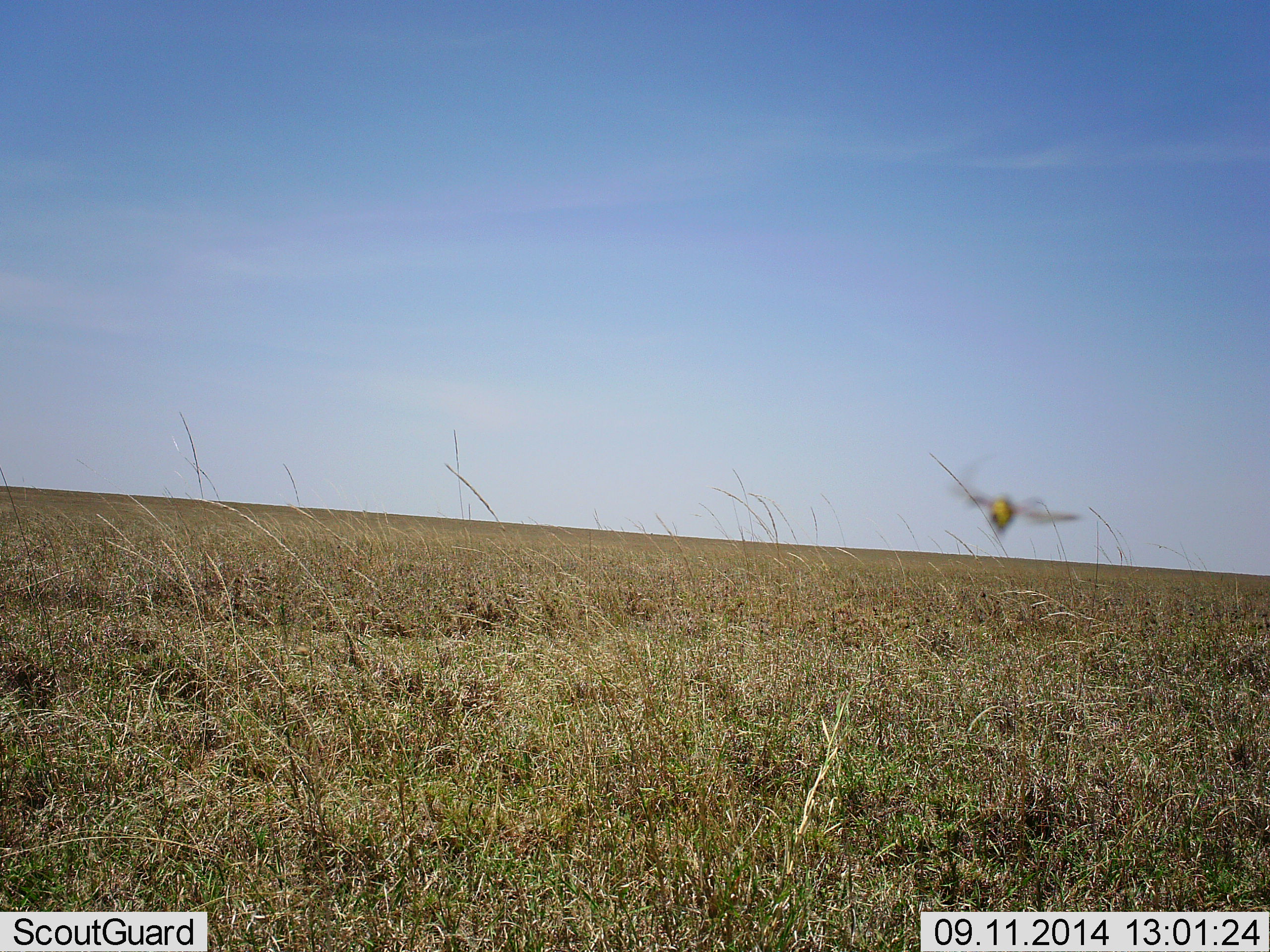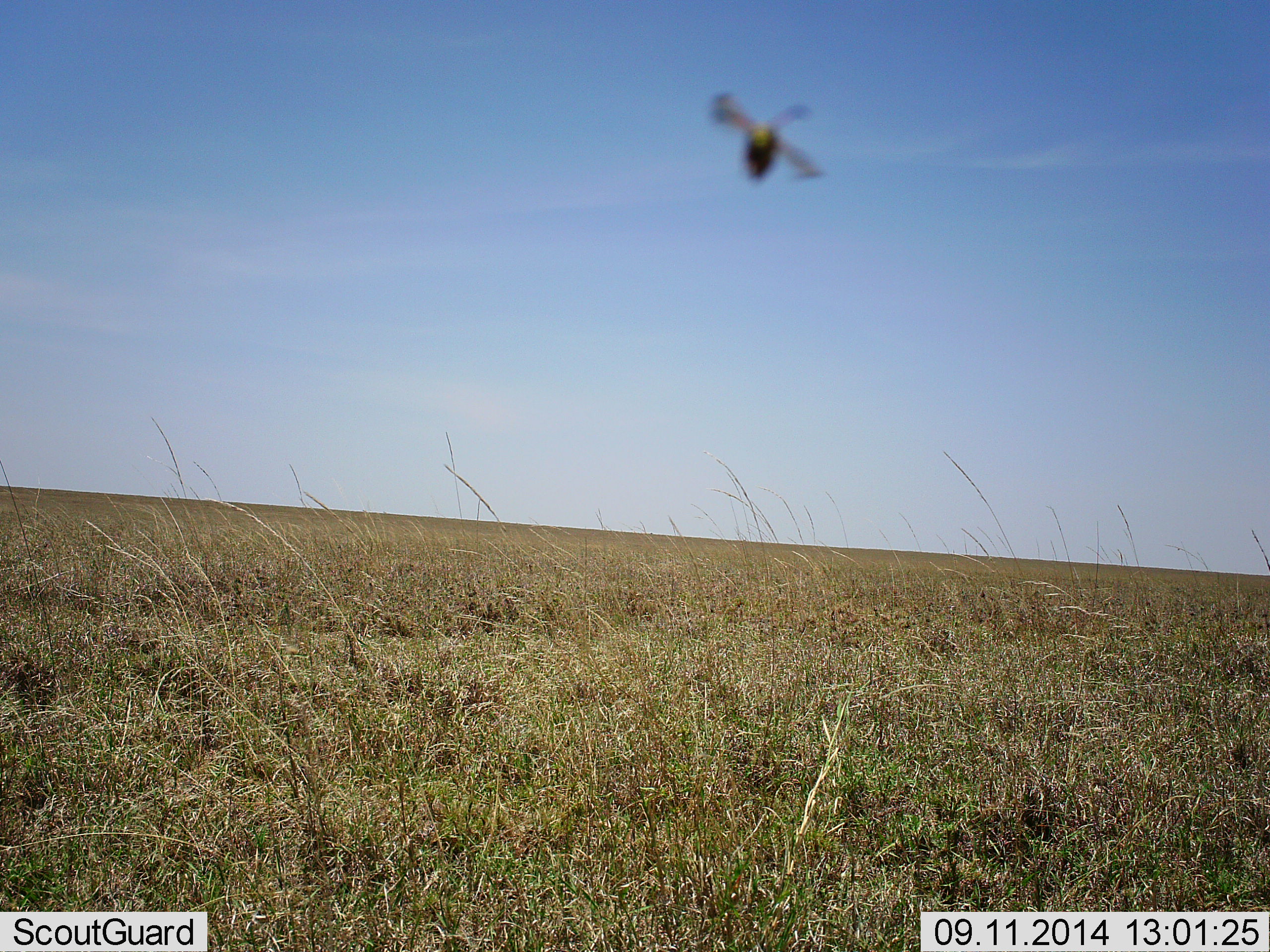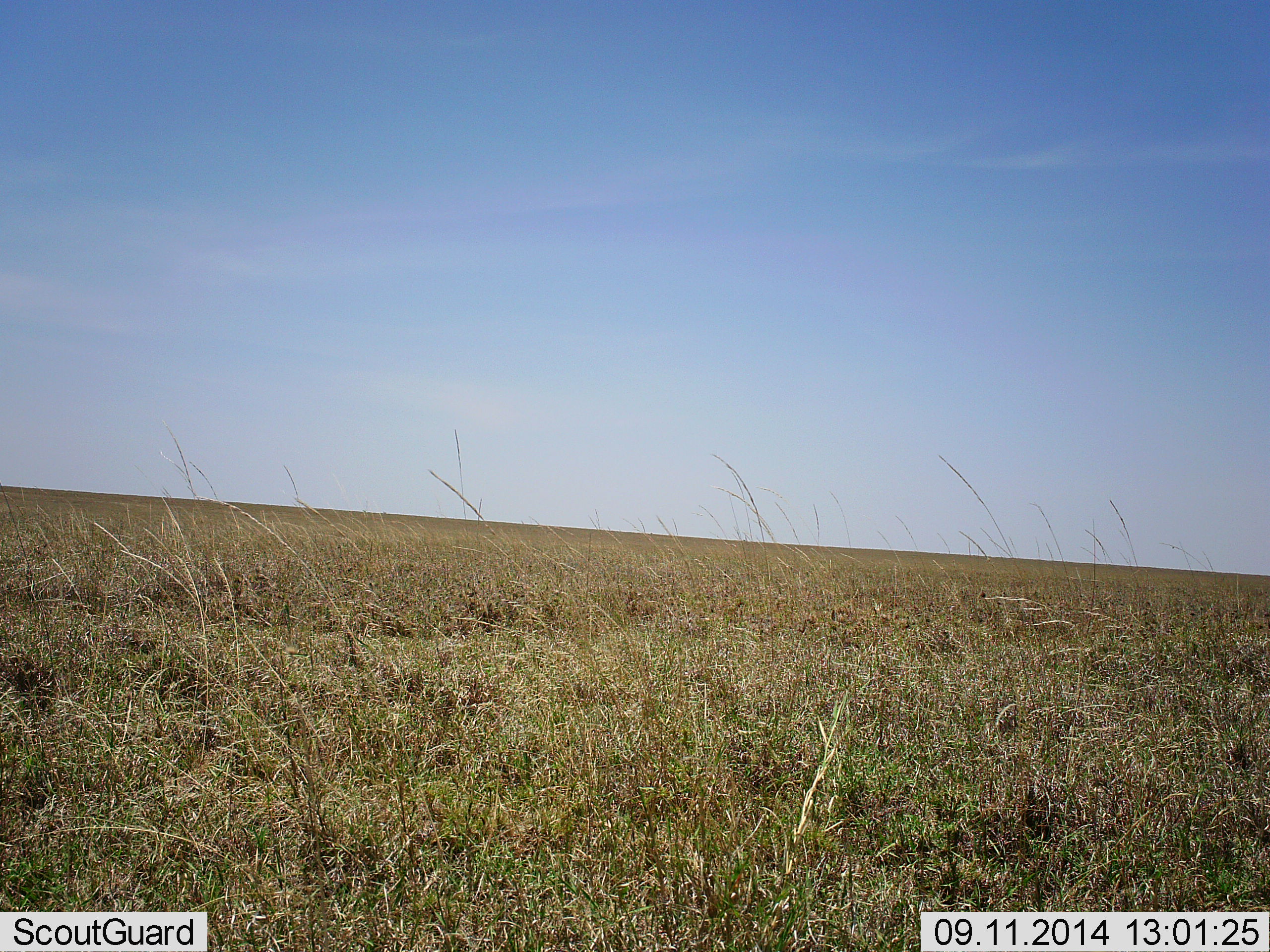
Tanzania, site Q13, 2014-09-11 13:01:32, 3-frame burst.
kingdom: Animalia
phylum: Chordata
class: Aves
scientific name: Aves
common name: bird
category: otherbird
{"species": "otherbird (bird) (Aves)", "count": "1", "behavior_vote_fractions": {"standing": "0%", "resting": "0%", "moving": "100%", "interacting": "0%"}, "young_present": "0%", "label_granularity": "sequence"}